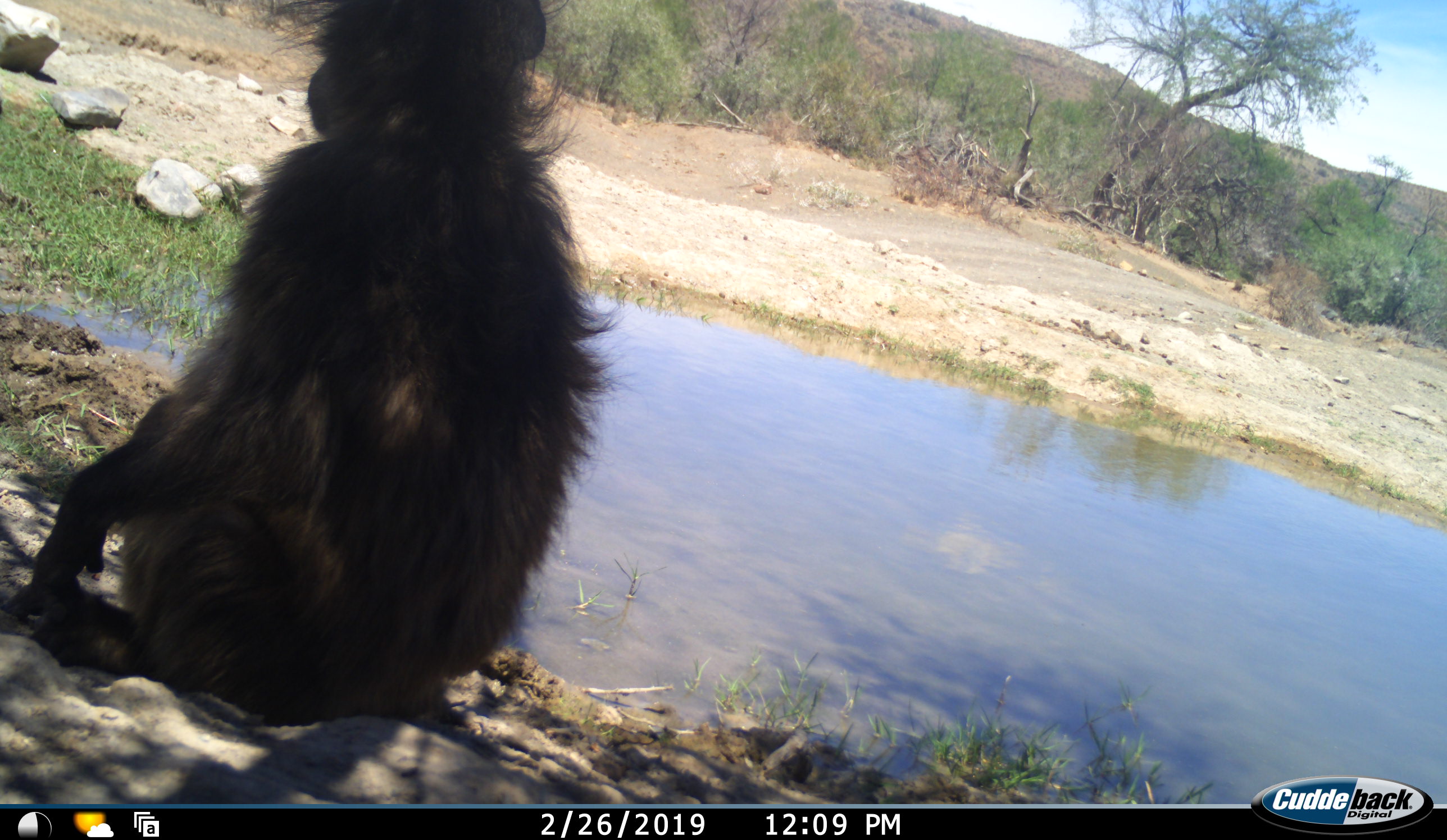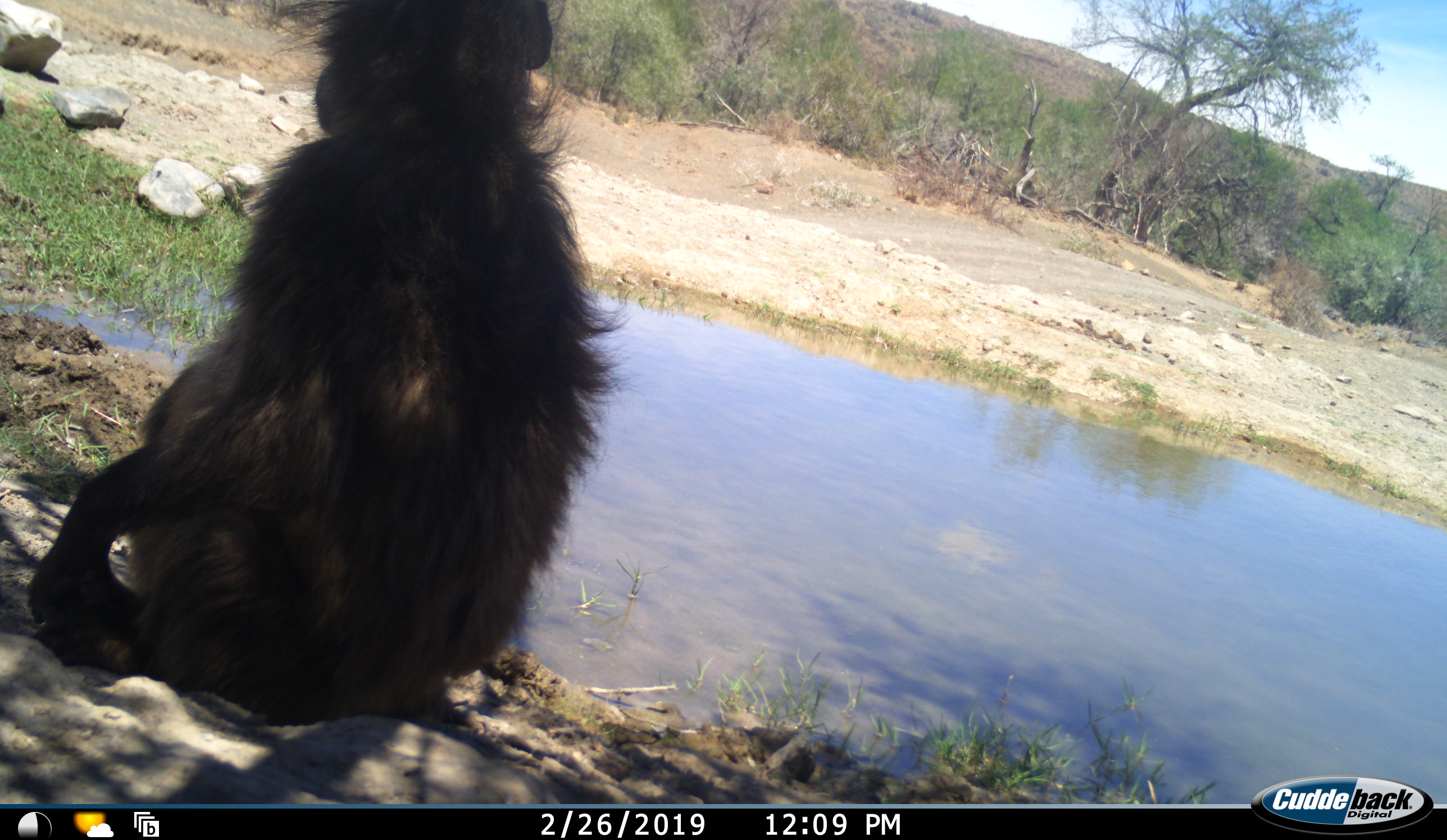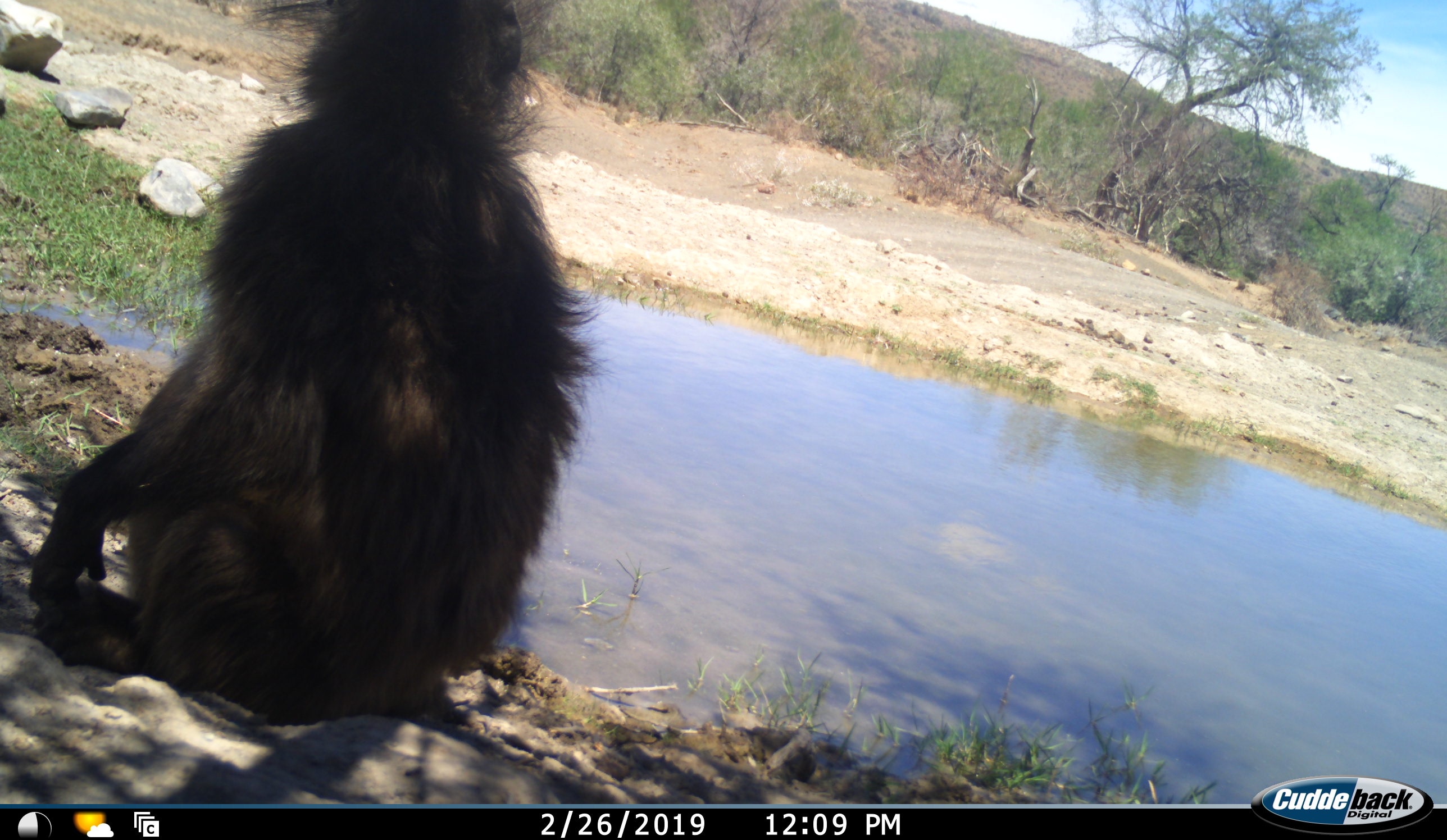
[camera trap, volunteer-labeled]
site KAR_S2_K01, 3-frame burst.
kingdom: Animalia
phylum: Chordata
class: Mammalia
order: Primates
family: Cercopithecidae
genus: Papio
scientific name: Papio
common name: baboon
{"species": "baboon (Papio)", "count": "1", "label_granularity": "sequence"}